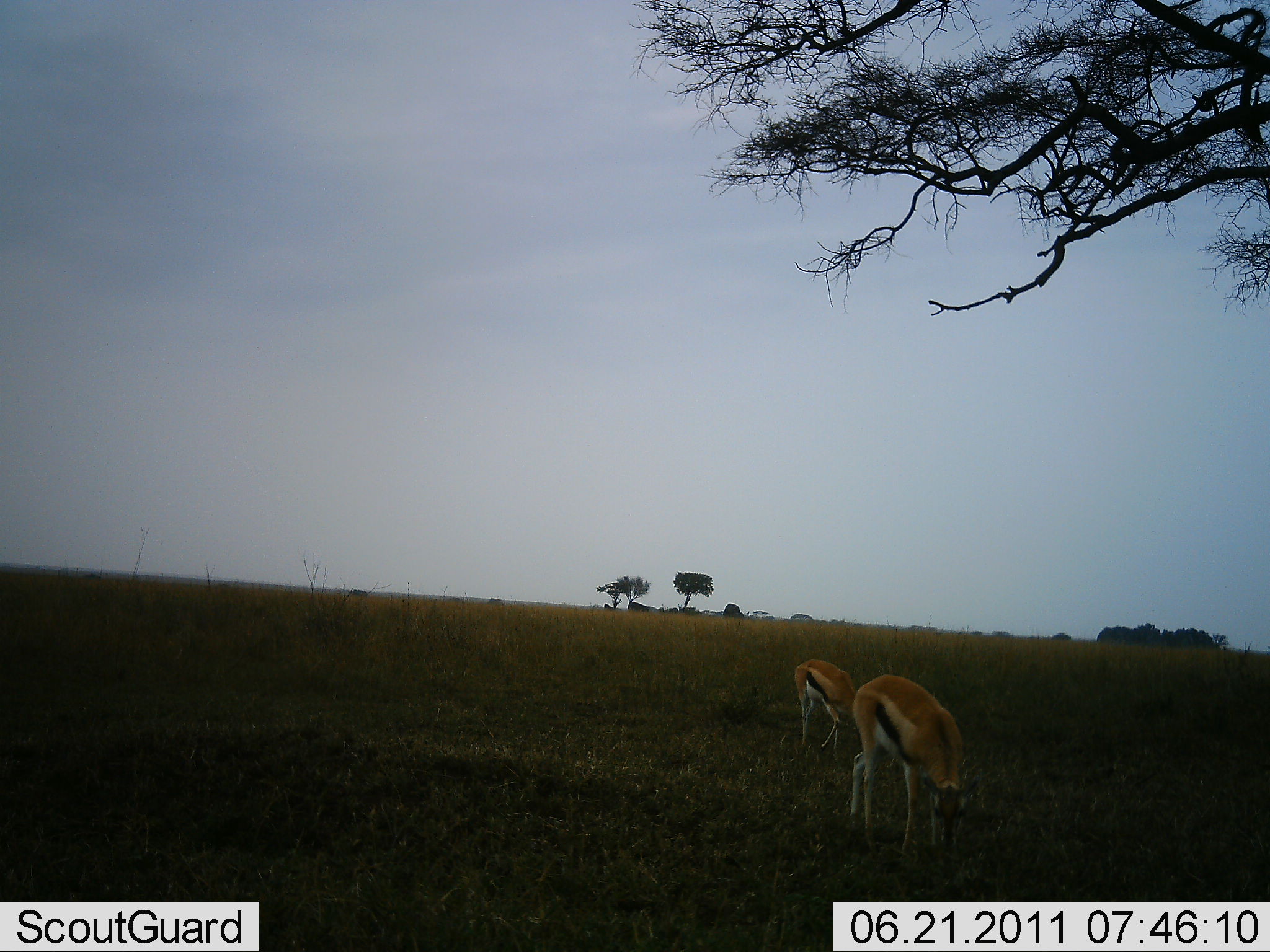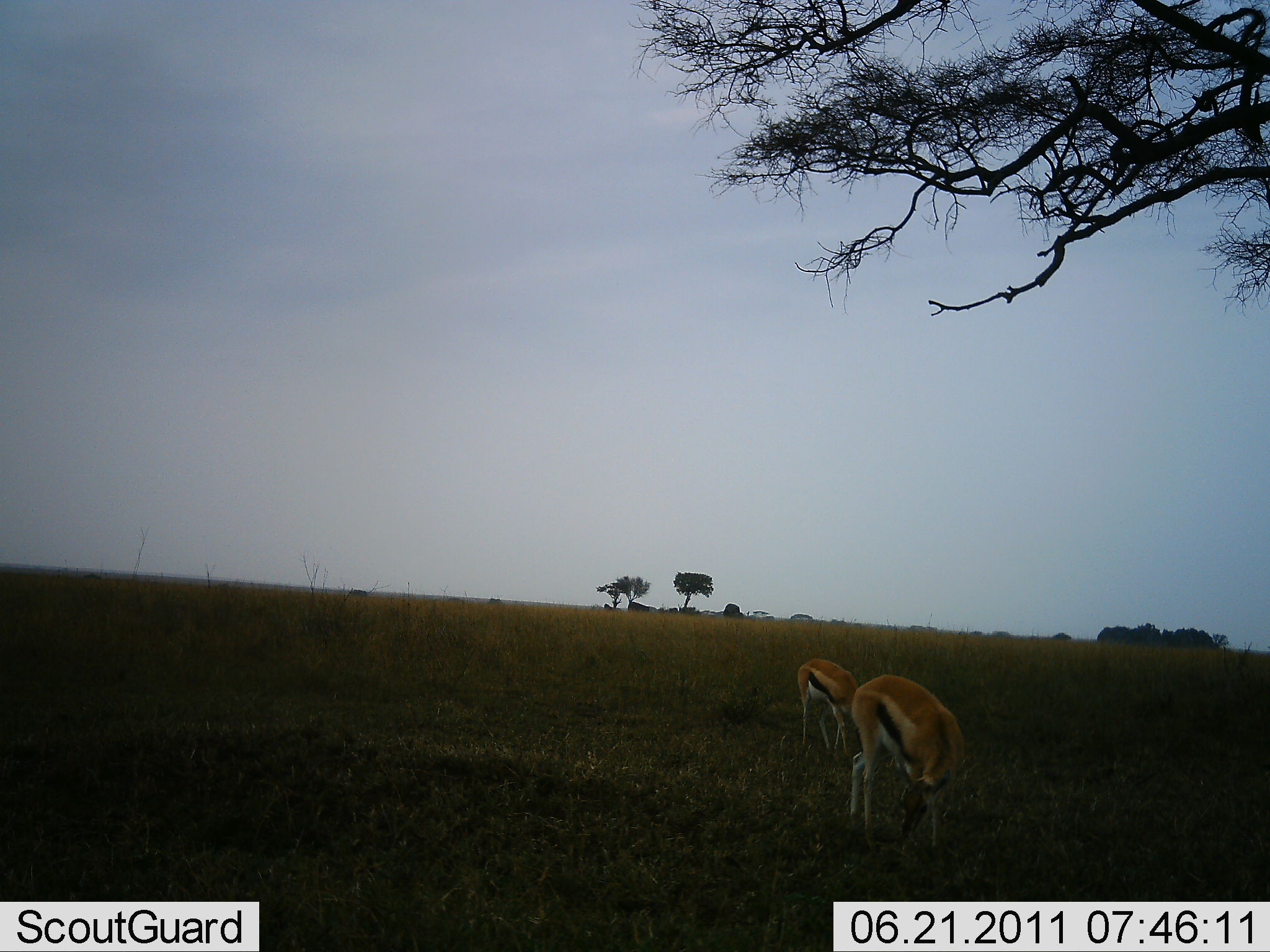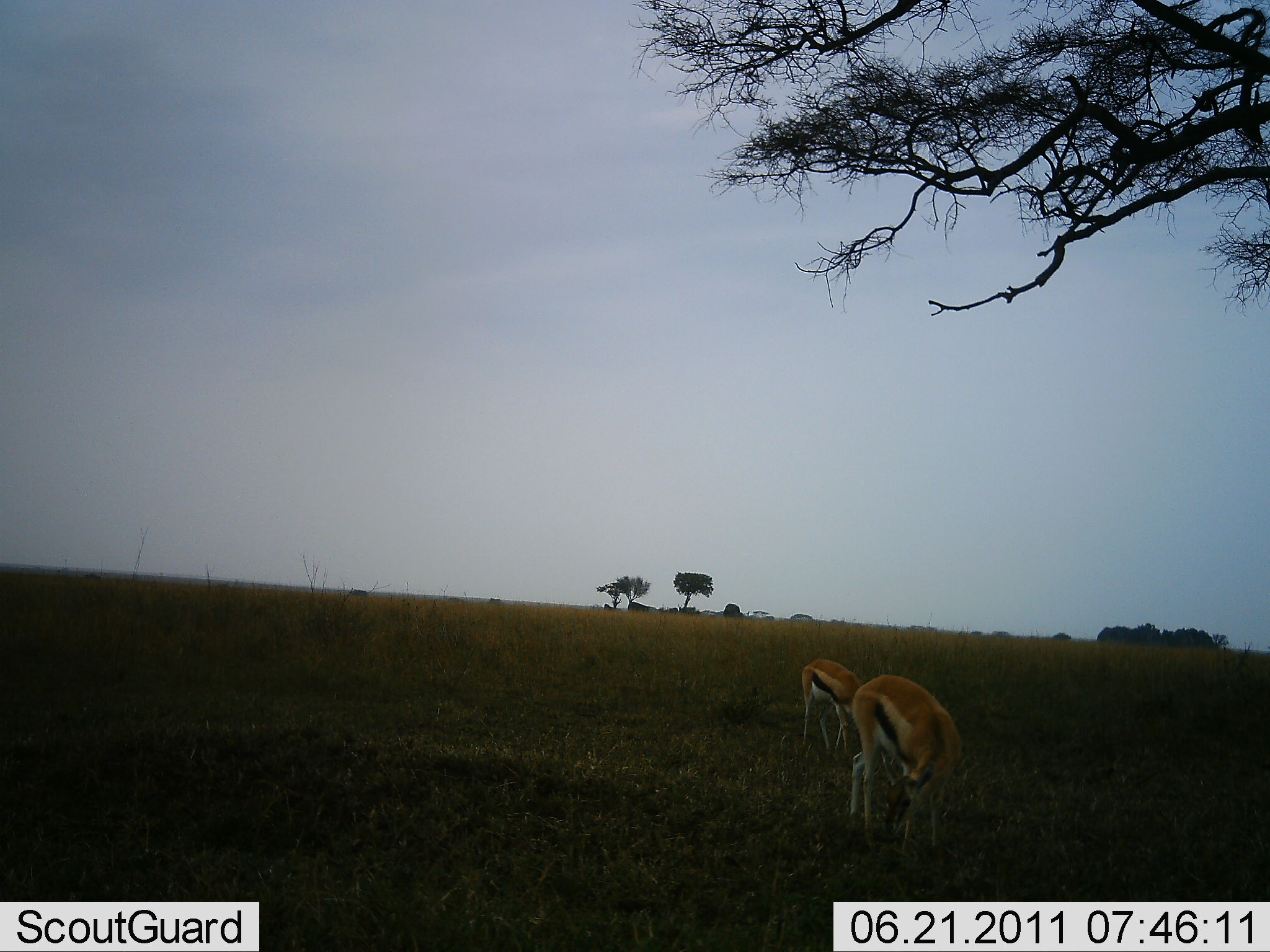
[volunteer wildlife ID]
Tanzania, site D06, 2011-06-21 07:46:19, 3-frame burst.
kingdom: Animalia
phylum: Chordata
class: Mammalia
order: Artiodactyla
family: Bovidae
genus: Eudorcas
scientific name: Eudorcas thomsonii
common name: thomson's gazelle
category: gazellethomsons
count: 2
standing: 30%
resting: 0%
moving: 0%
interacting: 0%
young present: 0%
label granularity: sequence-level